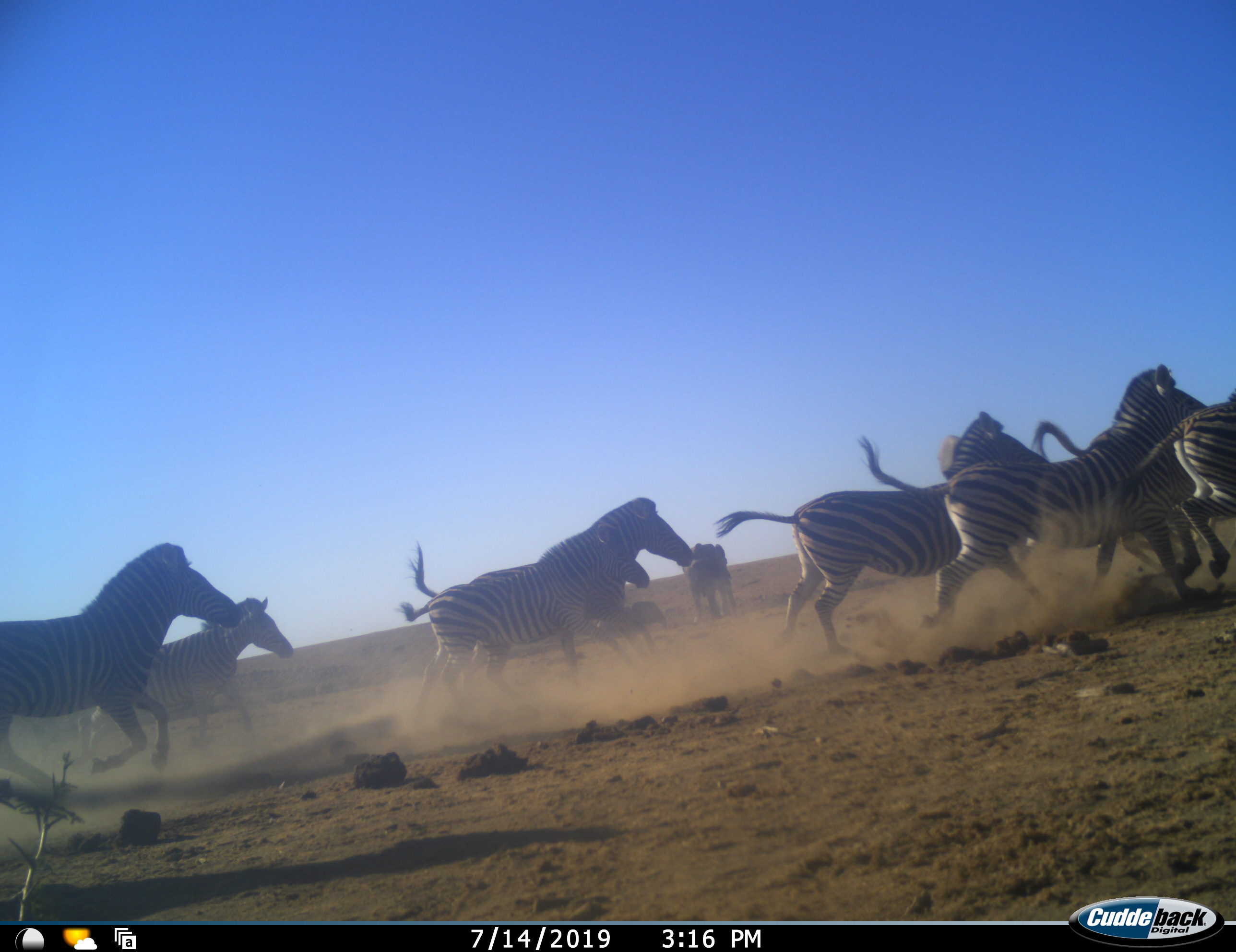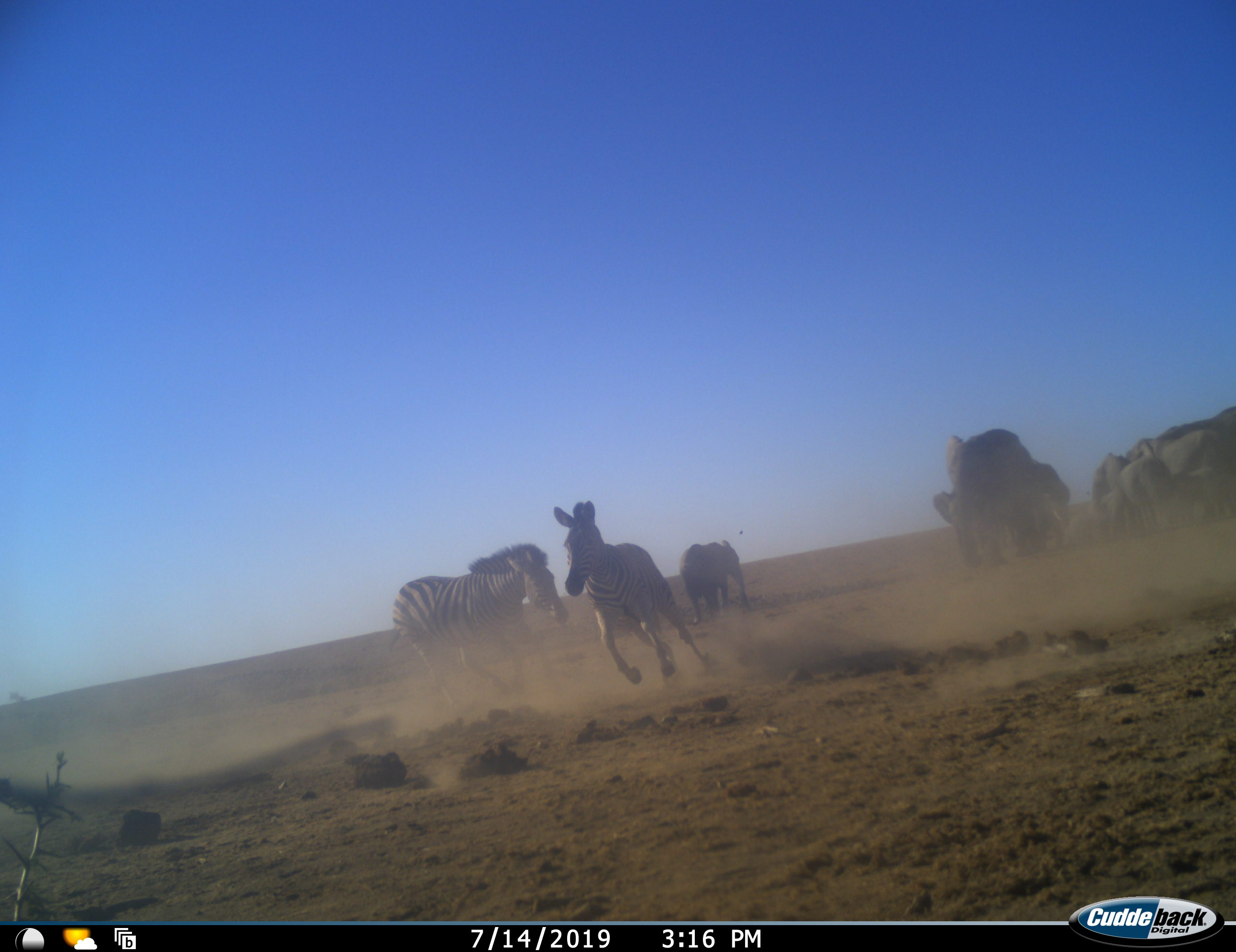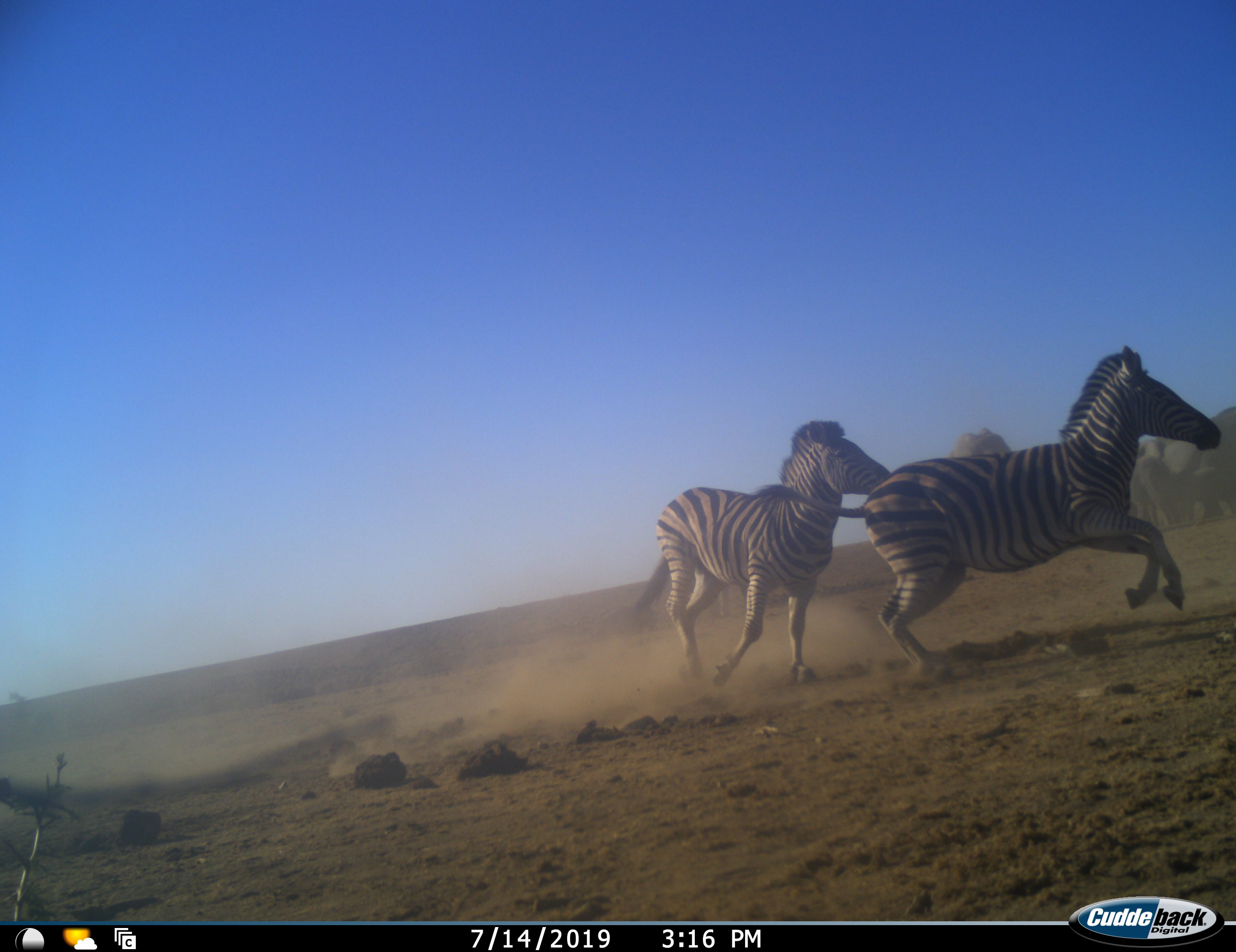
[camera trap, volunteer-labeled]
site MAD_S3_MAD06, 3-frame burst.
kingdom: Animalia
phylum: Chordata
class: Mammalia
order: Proboscidea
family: Elephantidae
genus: Loxodonta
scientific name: Loxodonta africana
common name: african bush elephant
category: elephant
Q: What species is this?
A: Elephant (african bush elephant) (Loxodonta africana).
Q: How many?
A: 8.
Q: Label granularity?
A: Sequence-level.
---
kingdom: Animalia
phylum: Chordata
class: Mammalia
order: Perissodactyla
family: Equidae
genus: Equus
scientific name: Equus quagga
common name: plains zebra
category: zebraplains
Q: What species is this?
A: Zebraplains (plains zebra) (Equus quagga).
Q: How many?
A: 8.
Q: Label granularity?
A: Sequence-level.